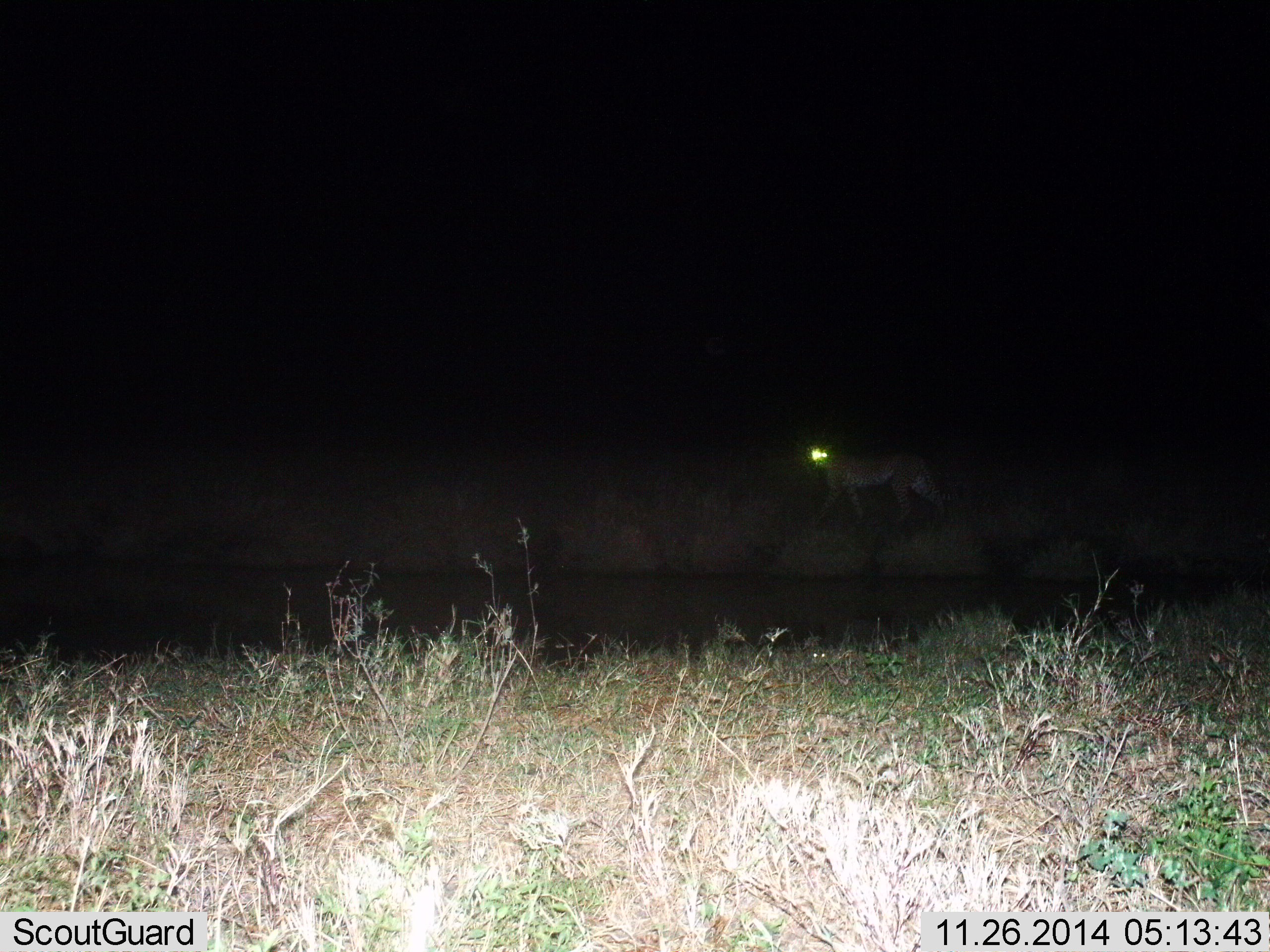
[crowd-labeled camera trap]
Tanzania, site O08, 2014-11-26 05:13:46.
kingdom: Animalia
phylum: Chordata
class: Mammalia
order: Carnivora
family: Felidae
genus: Acinonyx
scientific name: Acinonyx jubatus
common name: cheetah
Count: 1.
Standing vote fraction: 30%.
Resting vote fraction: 0%.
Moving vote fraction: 70%.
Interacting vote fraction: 0%.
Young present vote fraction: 0%.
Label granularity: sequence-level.